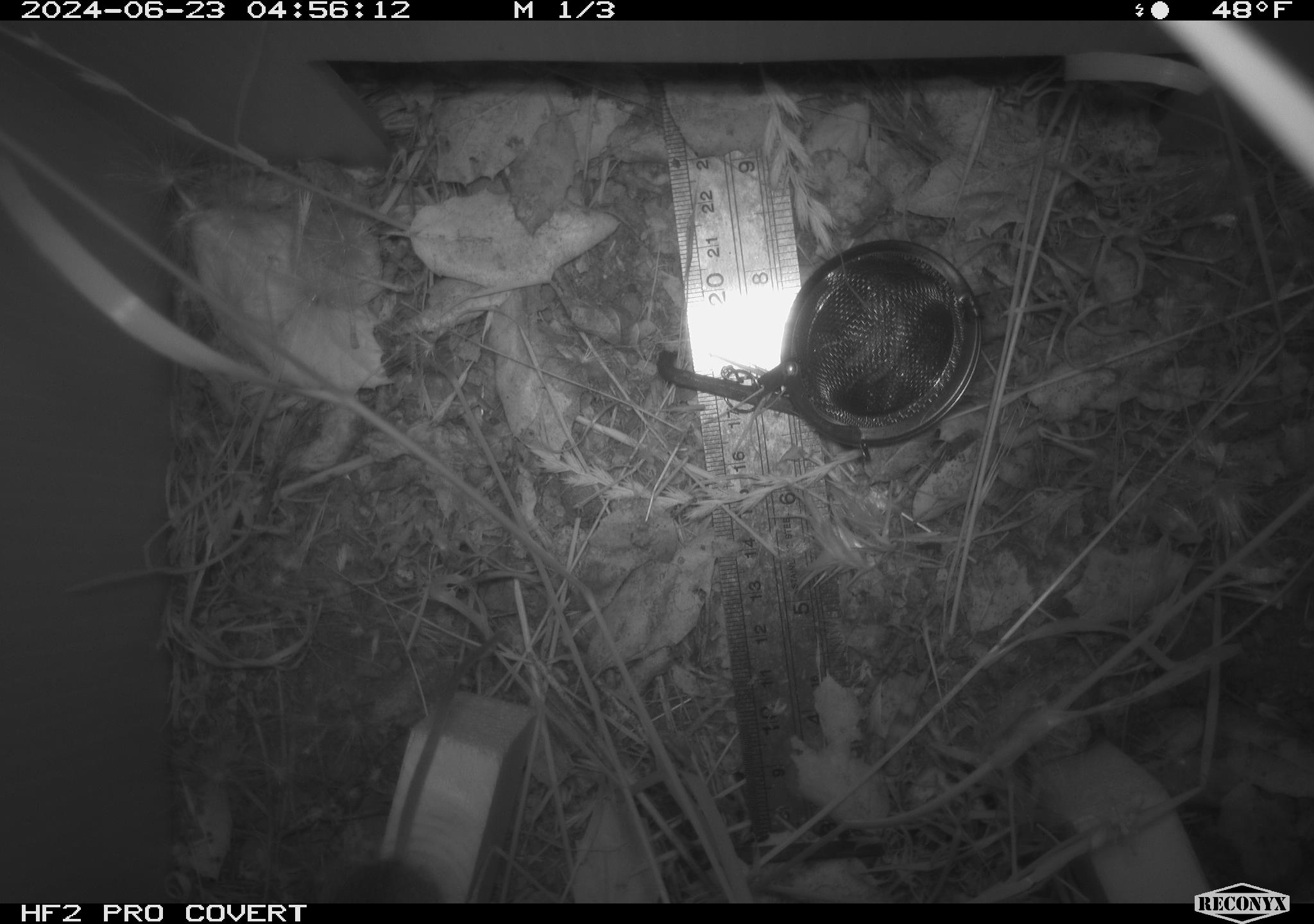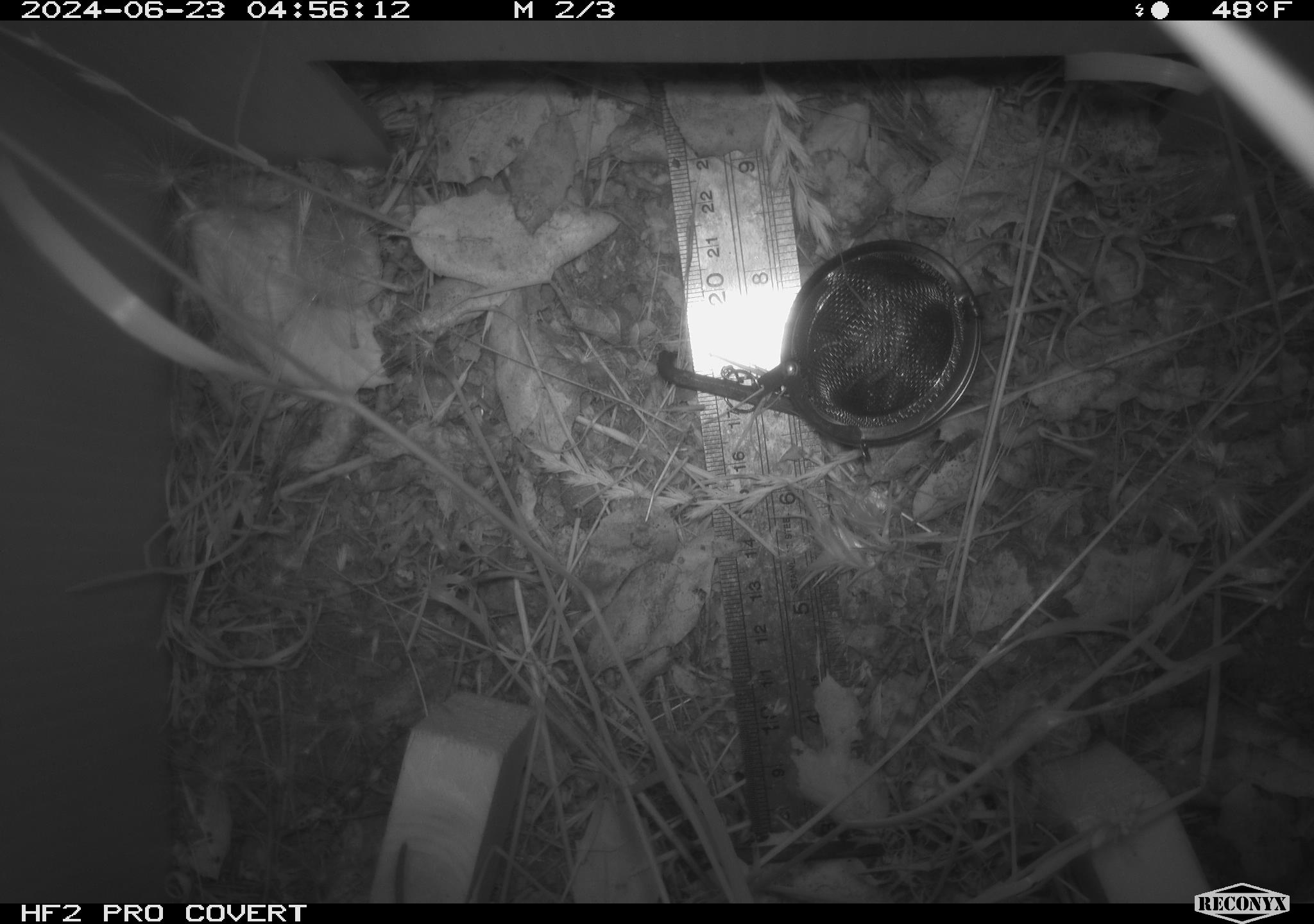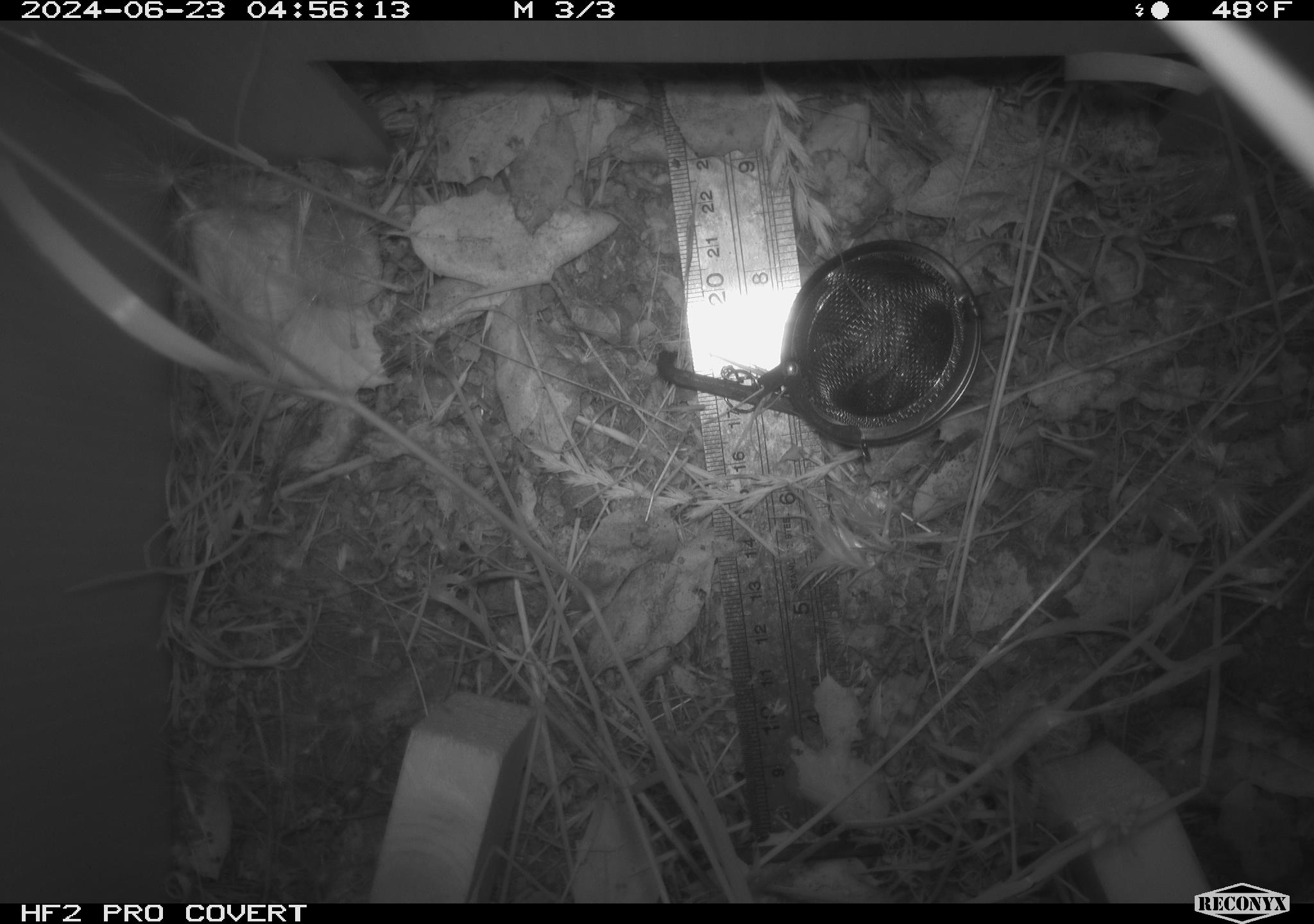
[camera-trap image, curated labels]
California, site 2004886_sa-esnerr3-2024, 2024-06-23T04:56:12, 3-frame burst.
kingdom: Animalia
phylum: Chordata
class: Mammalia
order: Rodentia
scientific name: Rodentia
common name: rodent